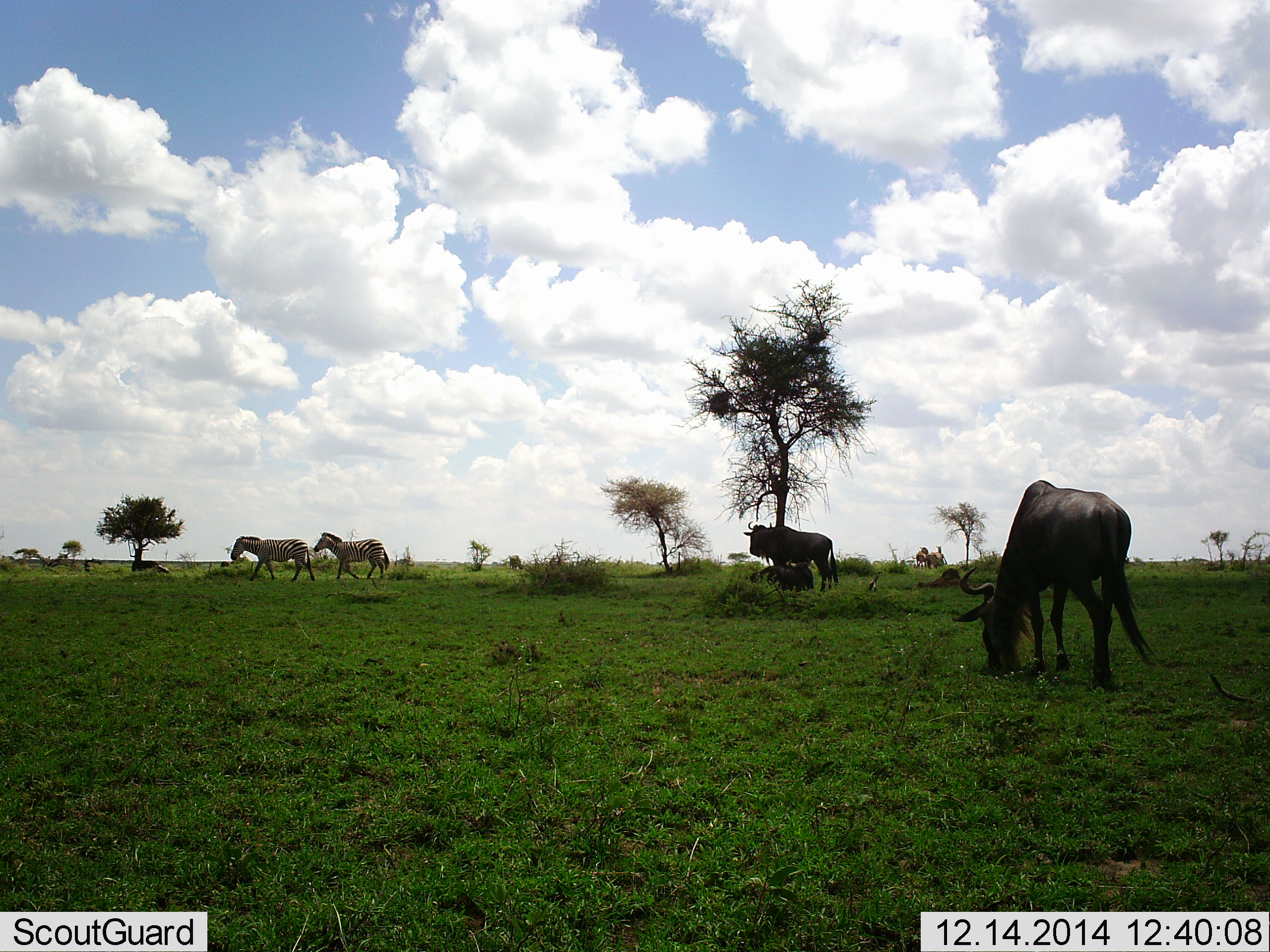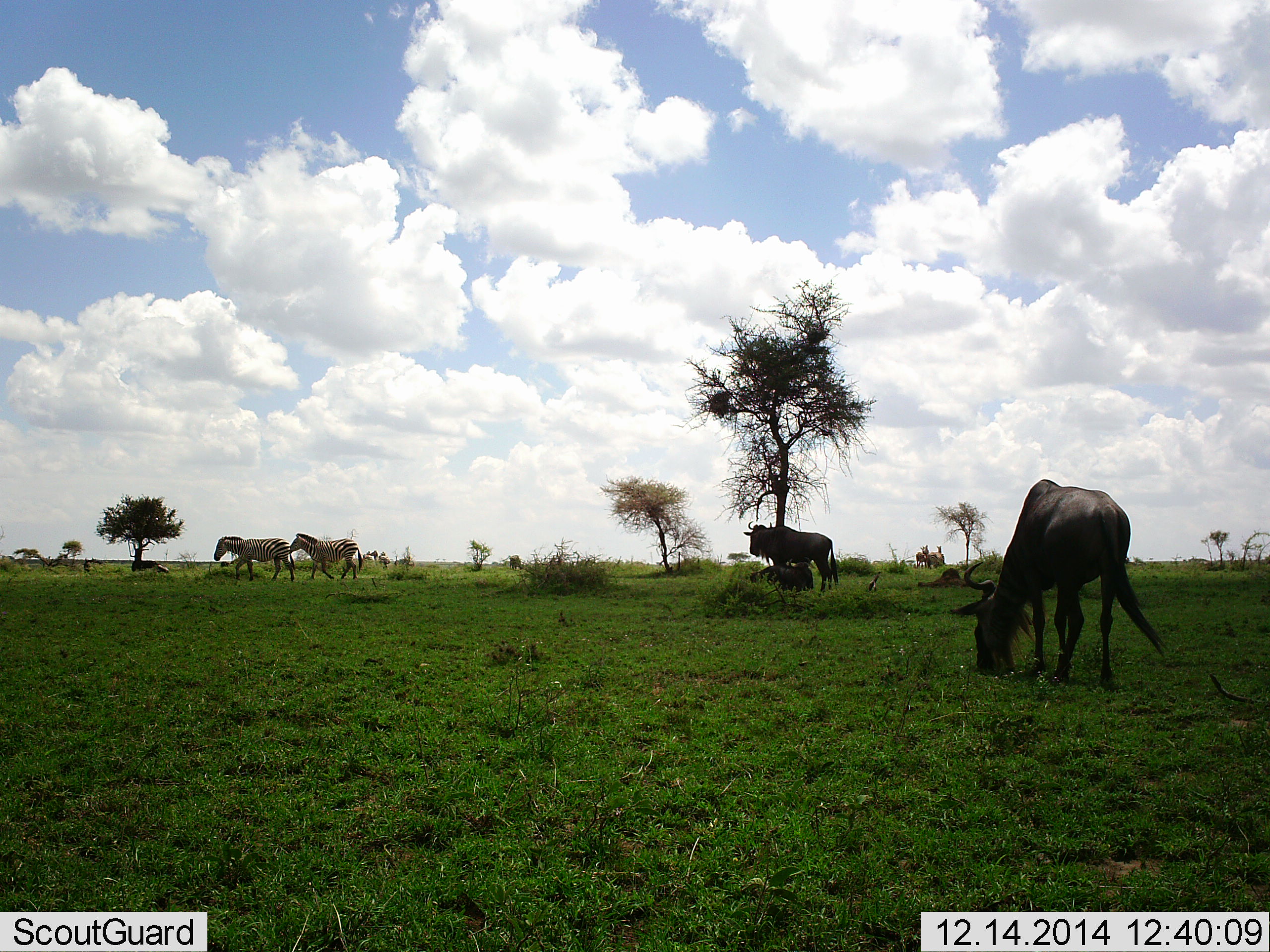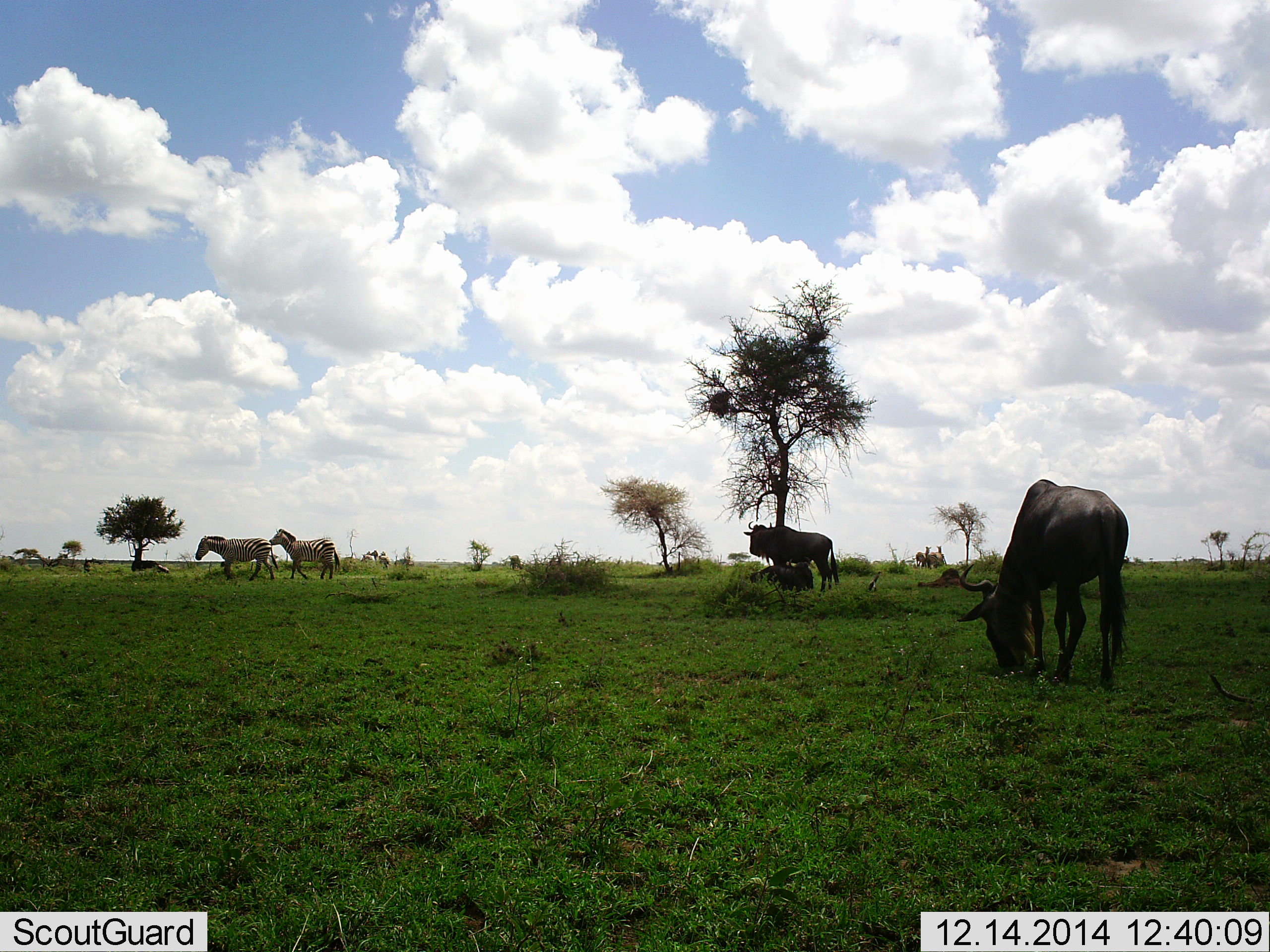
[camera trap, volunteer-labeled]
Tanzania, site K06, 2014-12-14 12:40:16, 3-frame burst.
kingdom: Animalia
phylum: Chordata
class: Mammalia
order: Artiodactyla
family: Bovidae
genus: Connochaetes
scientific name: Connochaetes taurinus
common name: blue wildebeest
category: wildebeest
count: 2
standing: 73%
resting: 27%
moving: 0%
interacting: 0%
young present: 0%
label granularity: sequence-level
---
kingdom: Animalia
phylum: Chordata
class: Mammalia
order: Perissodactyla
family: Equidae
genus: Equus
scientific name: Equus quagga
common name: plains zebra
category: zebra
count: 2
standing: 30%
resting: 0%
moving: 90%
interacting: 0%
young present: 0%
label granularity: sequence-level